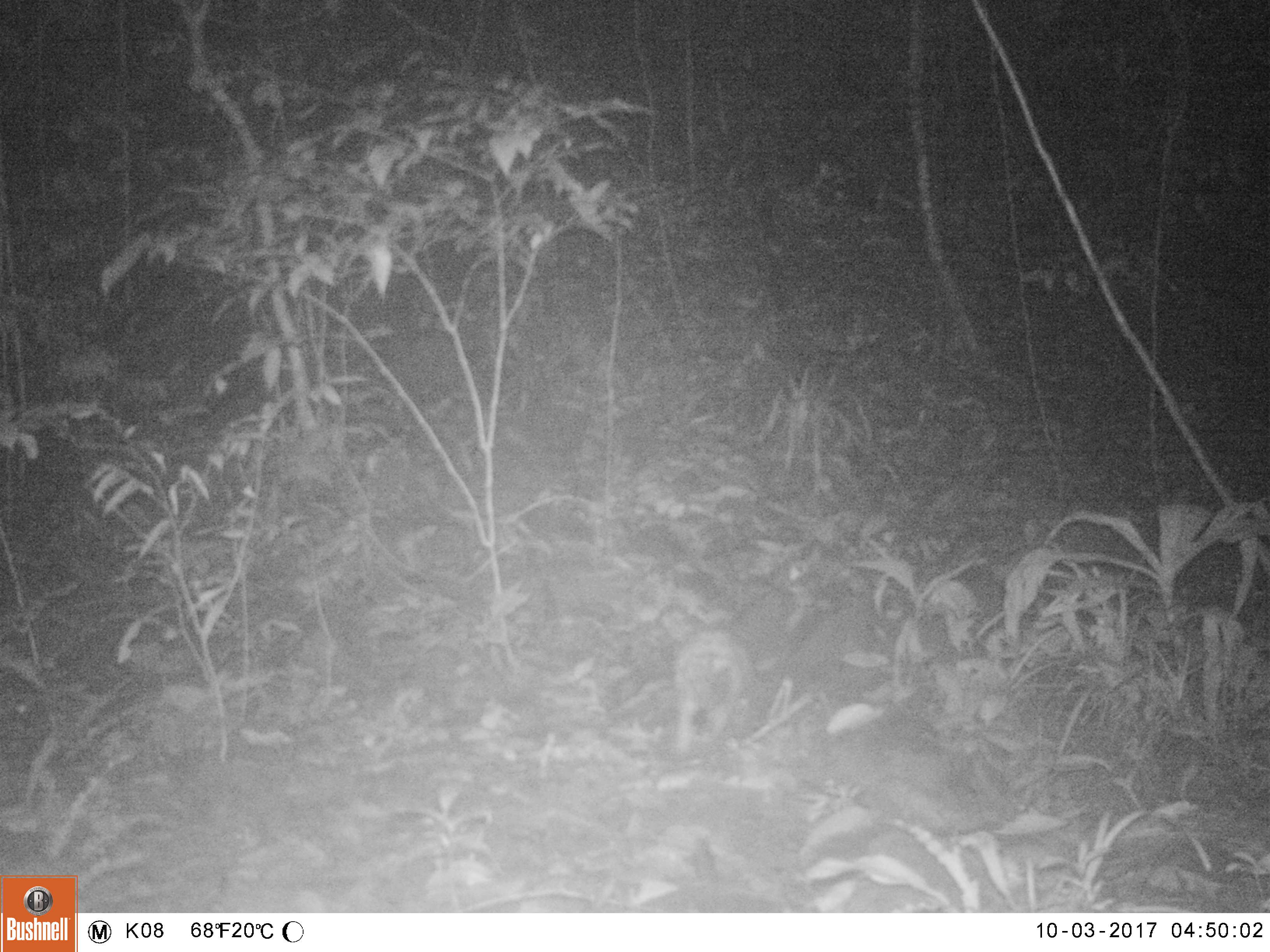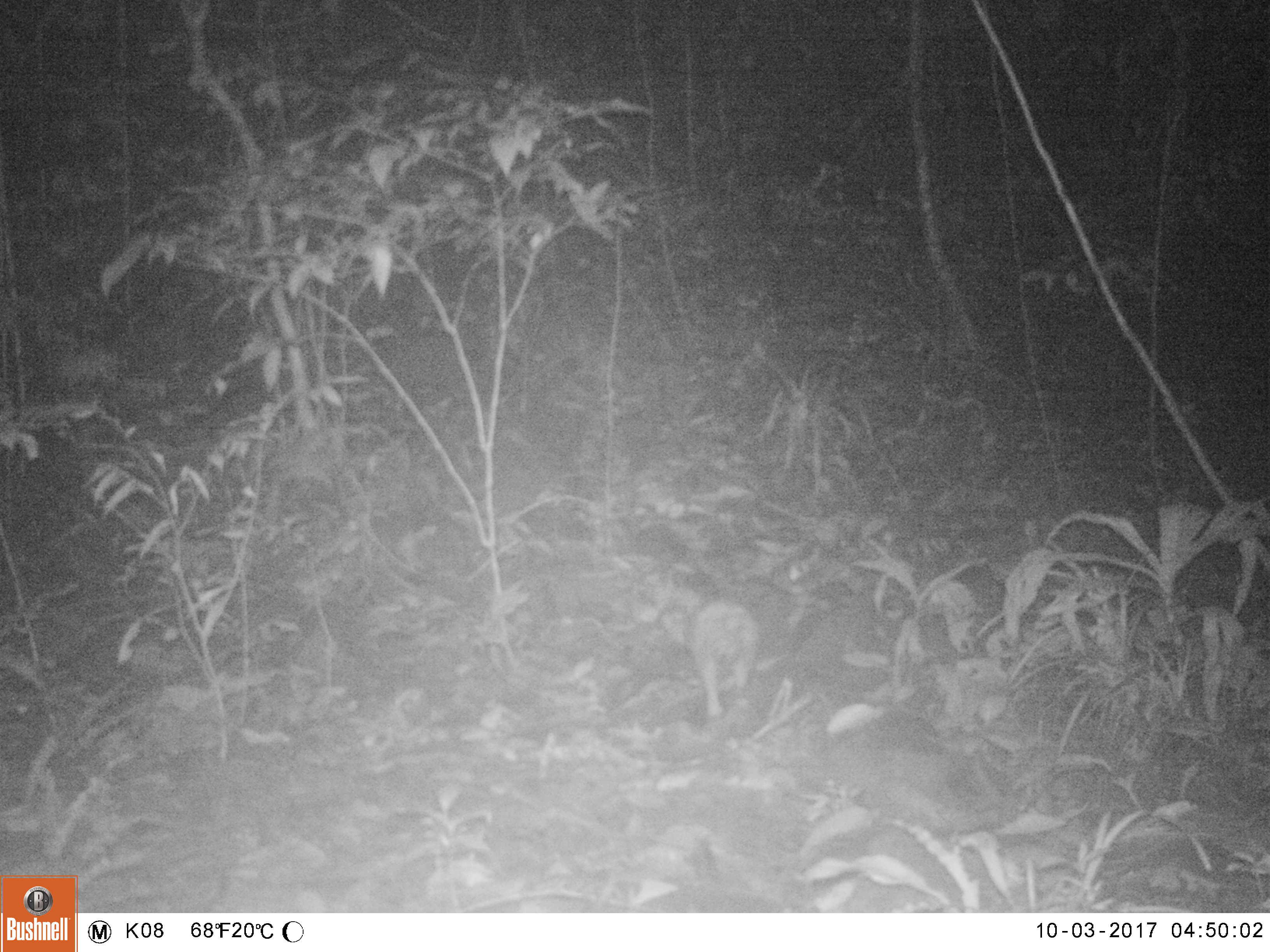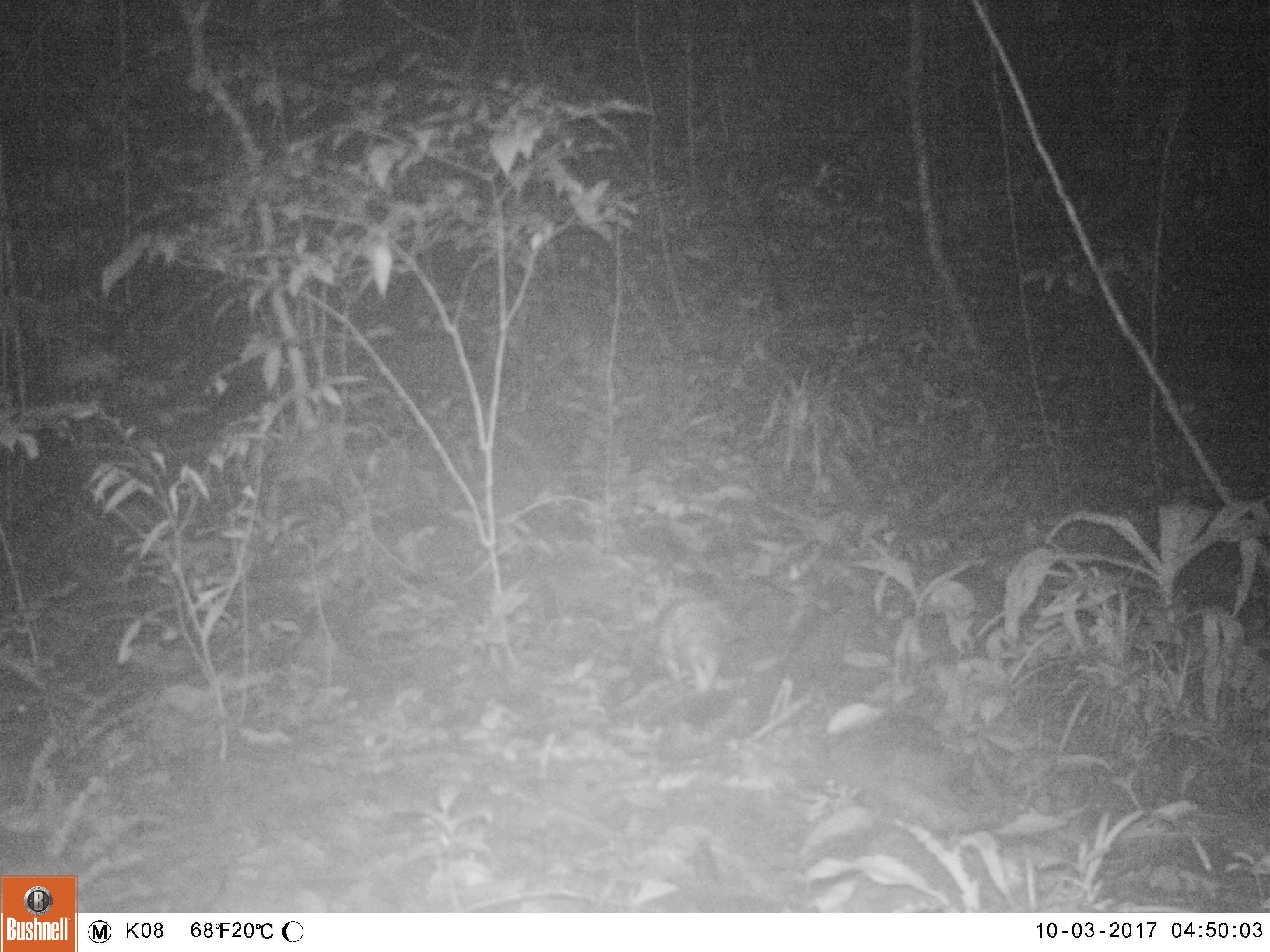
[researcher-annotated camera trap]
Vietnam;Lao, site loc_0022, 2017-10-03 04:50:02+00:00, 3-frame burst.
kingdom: Animalia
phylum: Chordata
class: Aves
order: Galliformes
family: Phasianidae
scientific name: Phasianidae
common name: pheasant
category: unidentified pheasant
Unidentified pheasant (pheasant) (Phasianidae). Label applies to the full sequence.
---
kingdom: Animalia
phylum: Chordata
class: Mammalia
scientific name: Mammalia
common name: mammal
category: unidentified small mammal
Unidentified small mammal (mammal) (Mammalia). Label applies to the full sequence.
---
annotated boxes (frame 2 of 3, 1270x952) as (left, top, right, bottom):
unidentified pheasant: (659, 598, 761, 719)